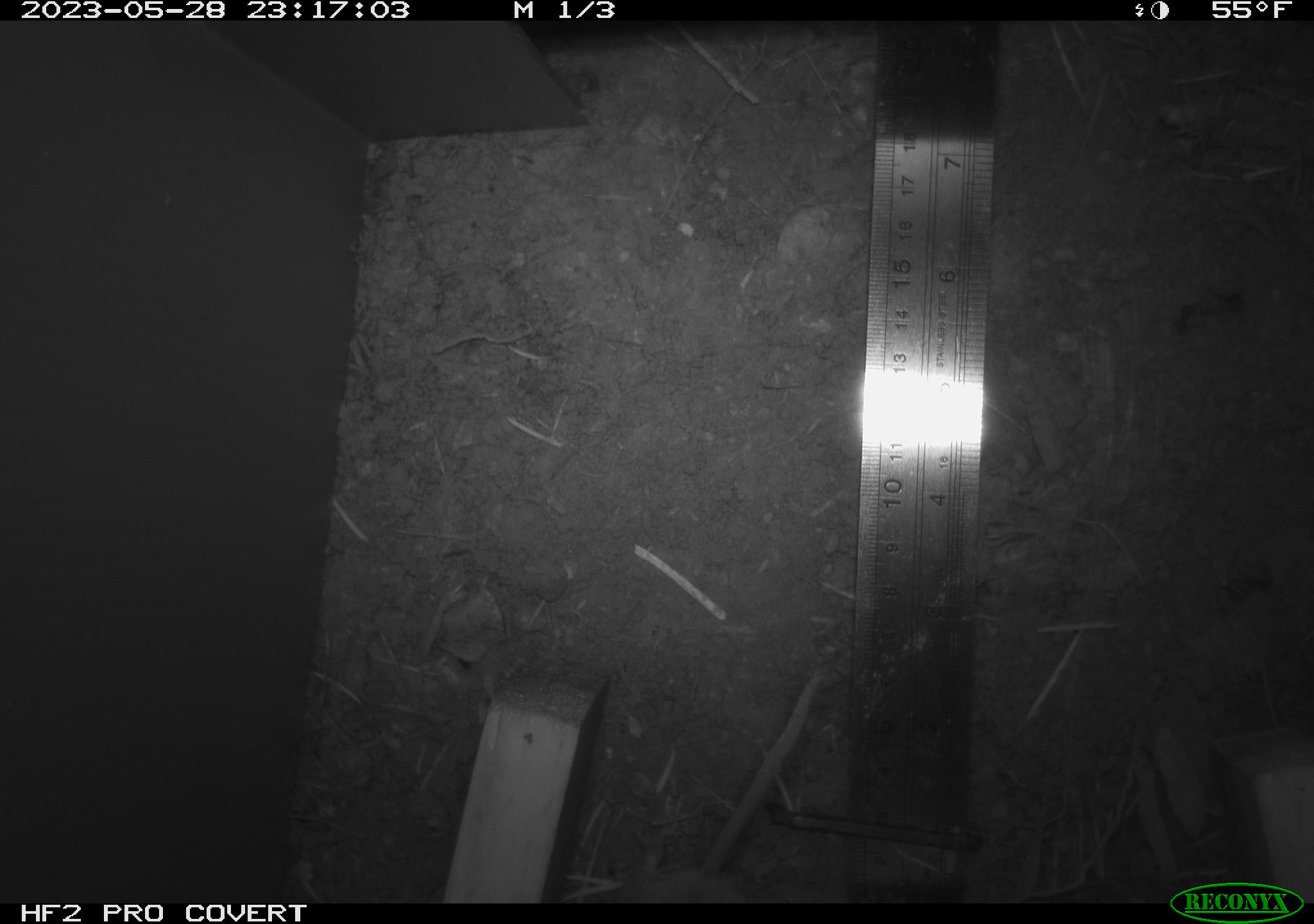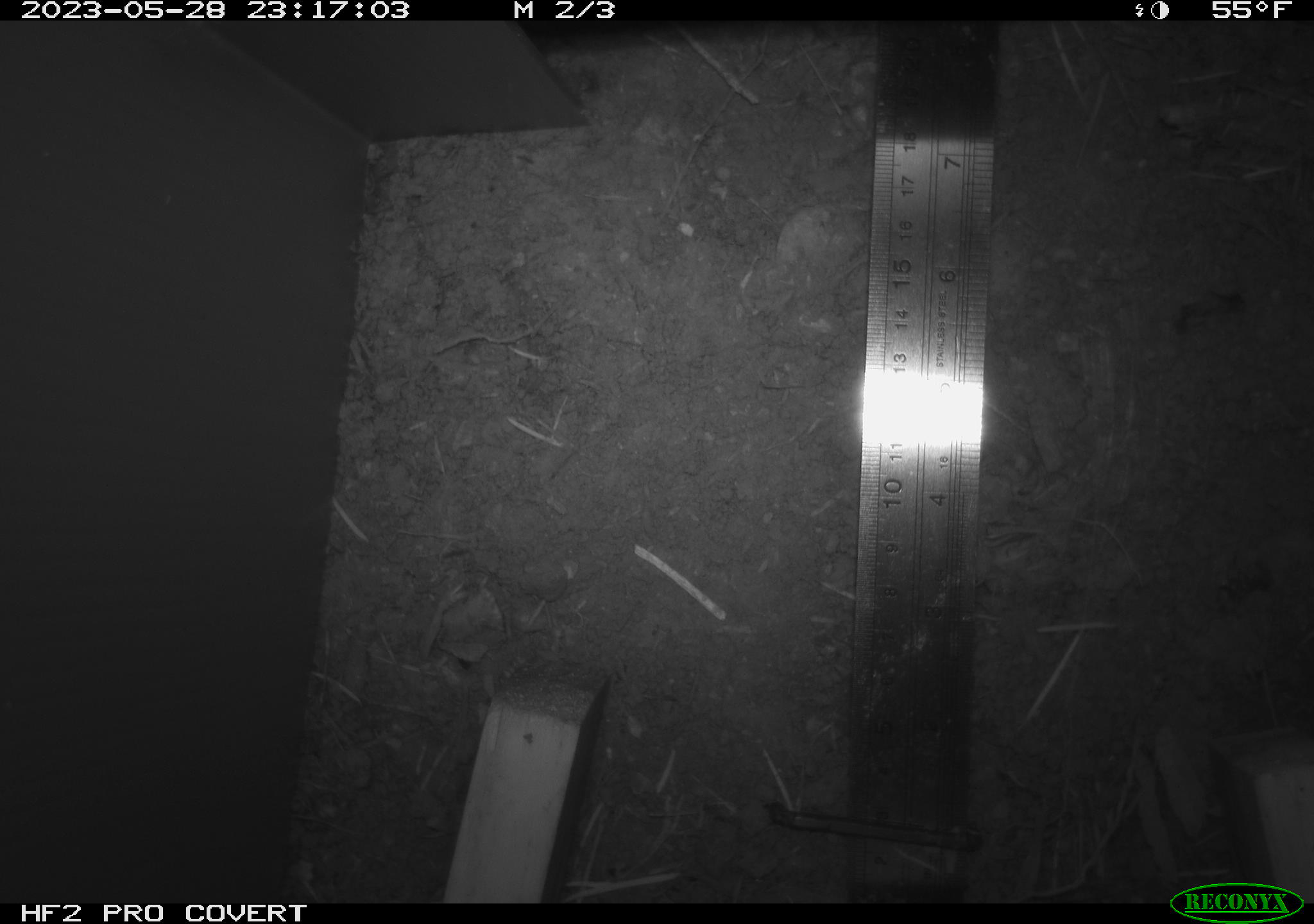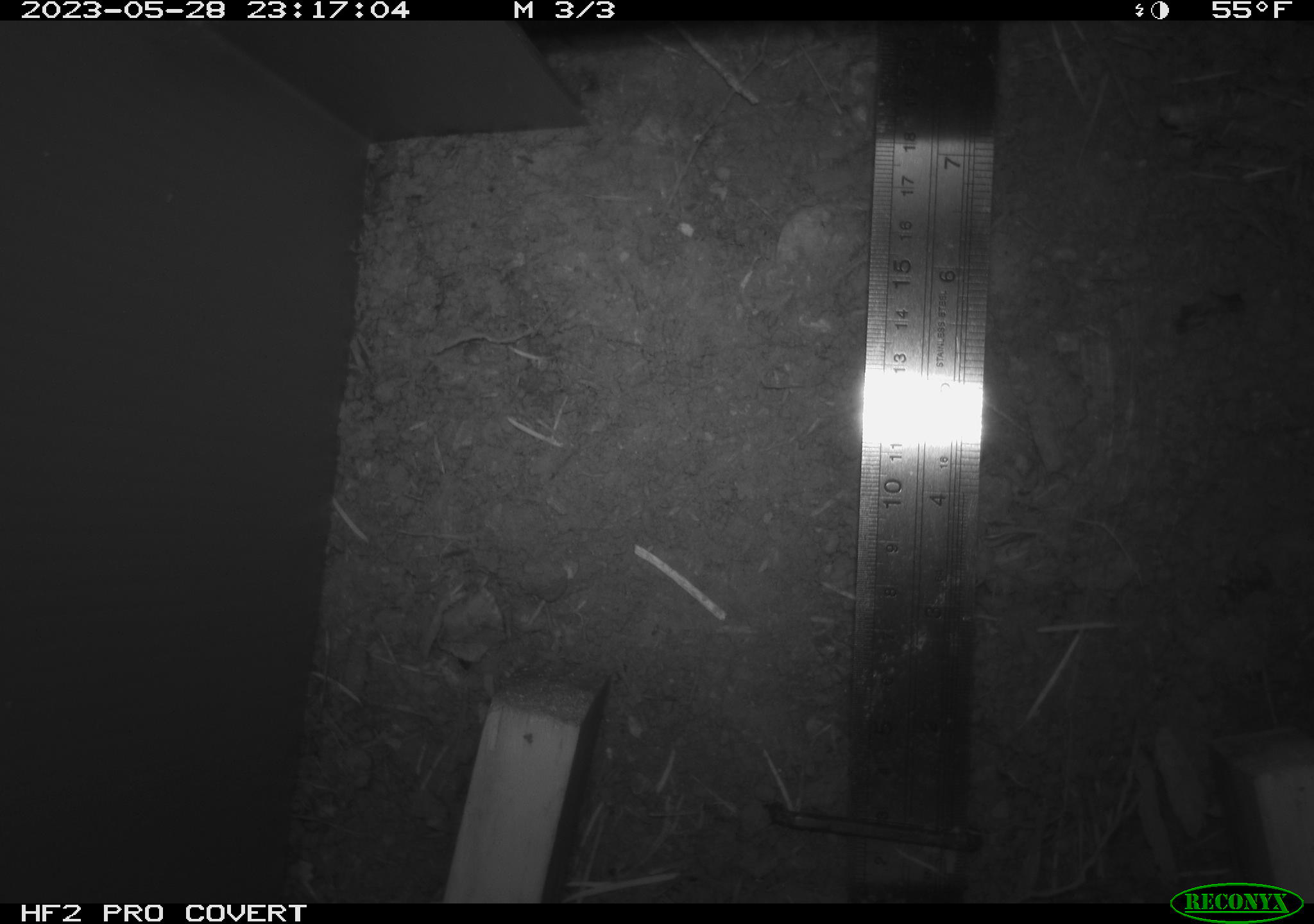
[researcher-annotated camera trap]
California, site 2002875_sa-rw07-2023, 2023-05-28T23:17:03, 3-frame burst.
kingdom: Animalia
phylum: Chordata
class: Mammalia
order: Rodentia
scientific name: Rodentia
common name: mouse species